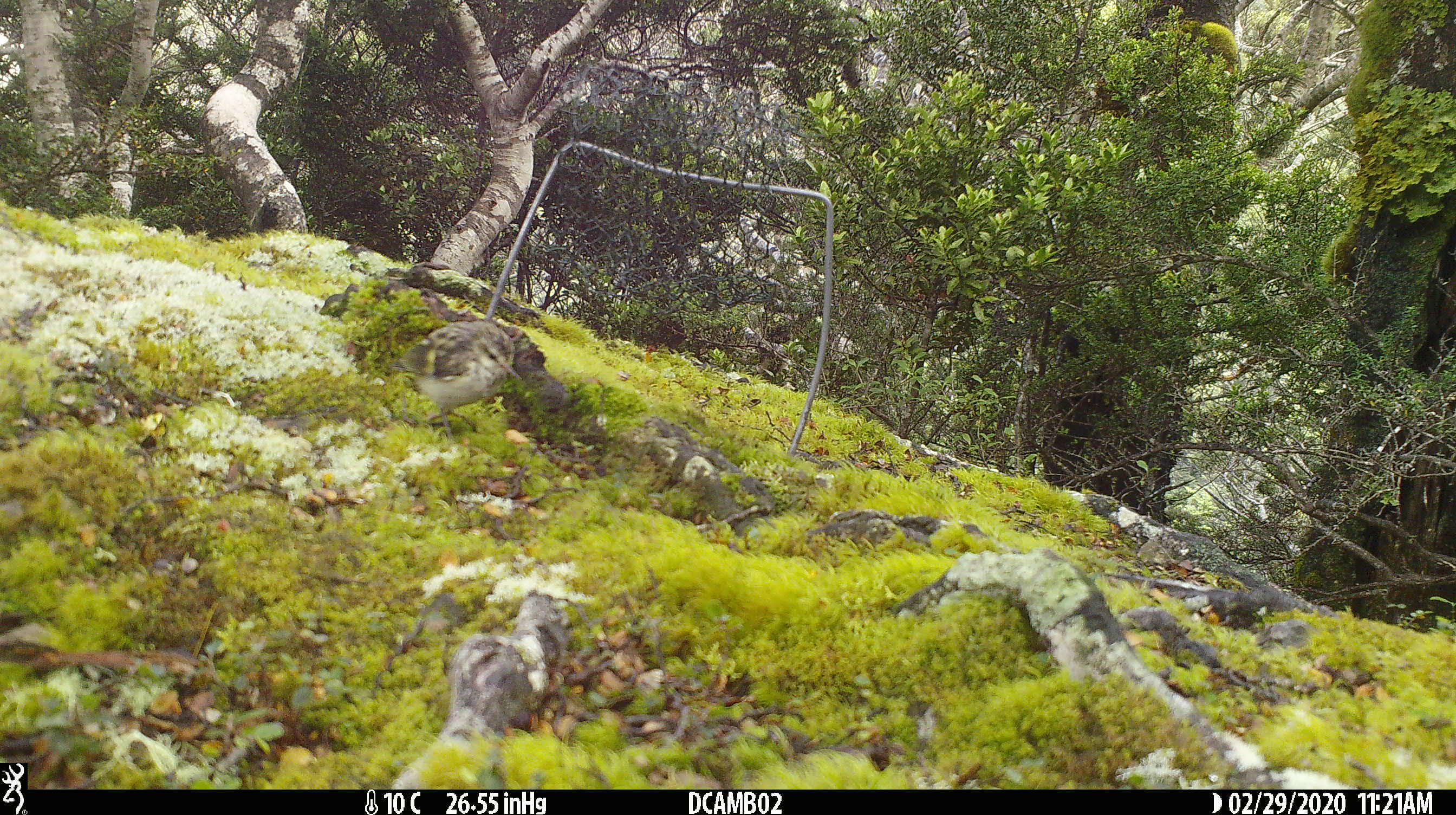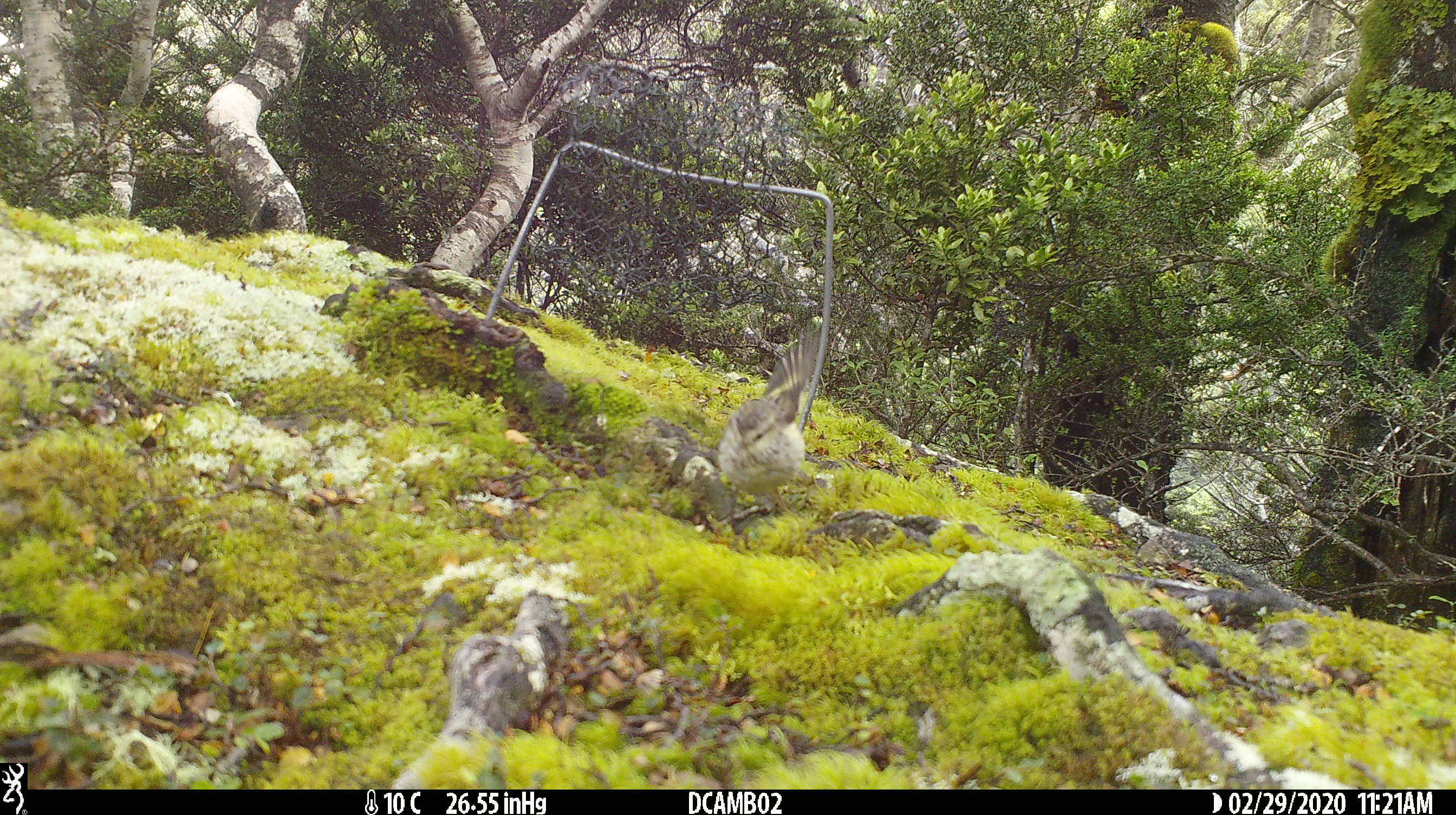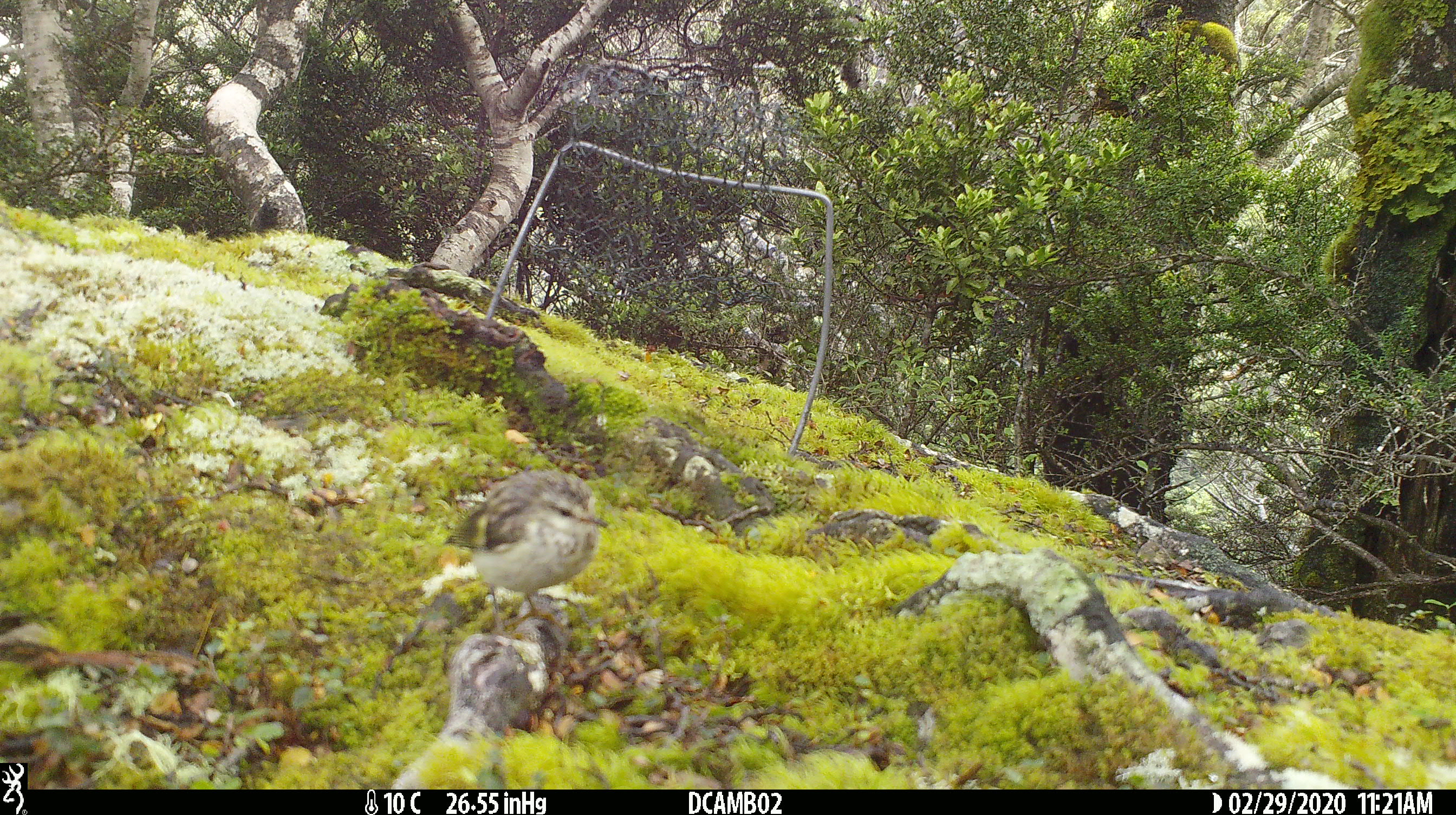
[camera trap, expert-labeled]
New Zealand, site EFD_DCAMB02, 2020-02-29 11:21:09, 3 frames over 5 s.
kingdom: Animalia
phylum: Chordata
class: Aves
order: Passeriformes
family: Acanthisittidae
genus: Acanthisitta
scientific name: Acanthisitta chloris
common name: rifleman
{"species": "rifleman (Acanthisitta chloris)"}